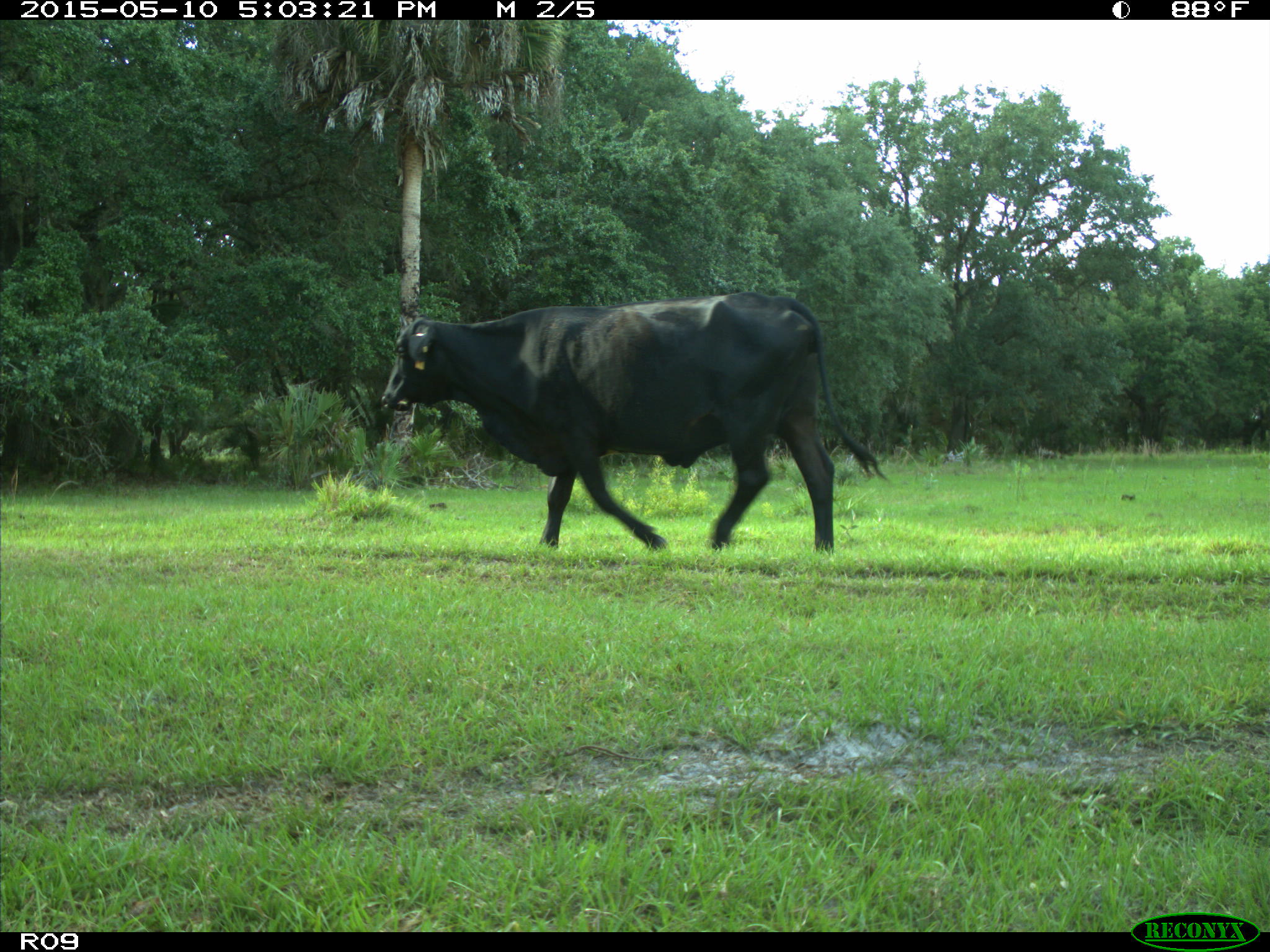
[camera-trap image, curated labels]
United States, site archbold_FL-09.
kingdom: Animalia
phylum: Chordata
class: Mammalia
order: Artiodactyla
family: Bovidae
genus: Bos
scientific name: Bos taurus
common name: domestic cow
Bos taurus (domestic cow).